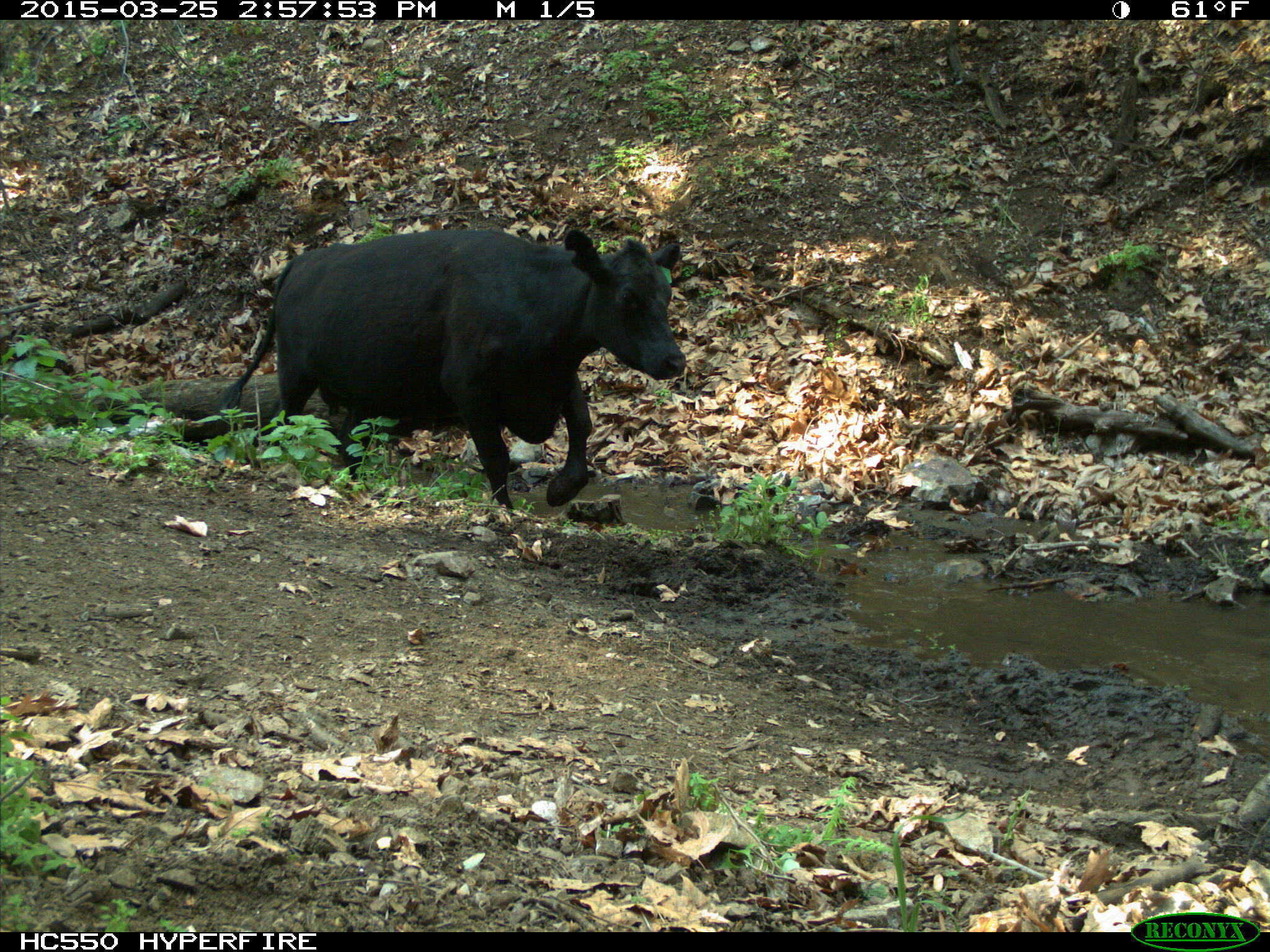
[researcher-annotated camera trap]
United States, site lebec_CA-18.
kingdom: Animalia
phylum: Chordata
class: Mammalia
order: Artiodactyla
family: Bovidae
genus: Bos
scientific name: Bos taurus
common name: domestic cow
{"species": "Bos taurus (domestic cow)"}